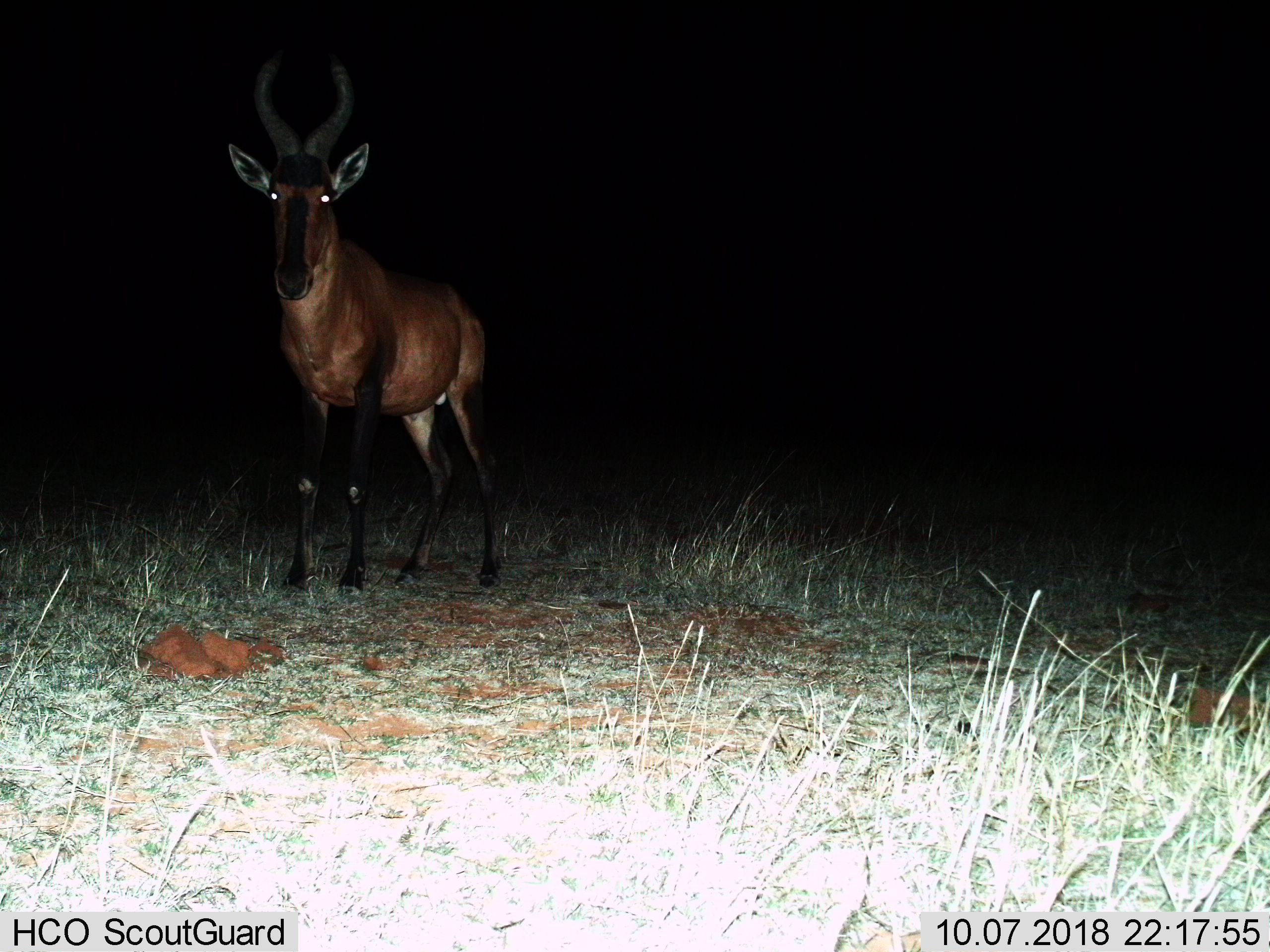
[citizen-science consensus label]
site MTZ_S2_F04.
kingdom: Animalia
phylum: Chordata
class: Mammalia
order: Artiodactyla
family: Bovidae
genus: Alcelaphus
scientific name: Alcelaphus buselaphus caama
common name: red hartebeest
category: hartebeestred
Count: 1.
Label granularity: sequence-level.